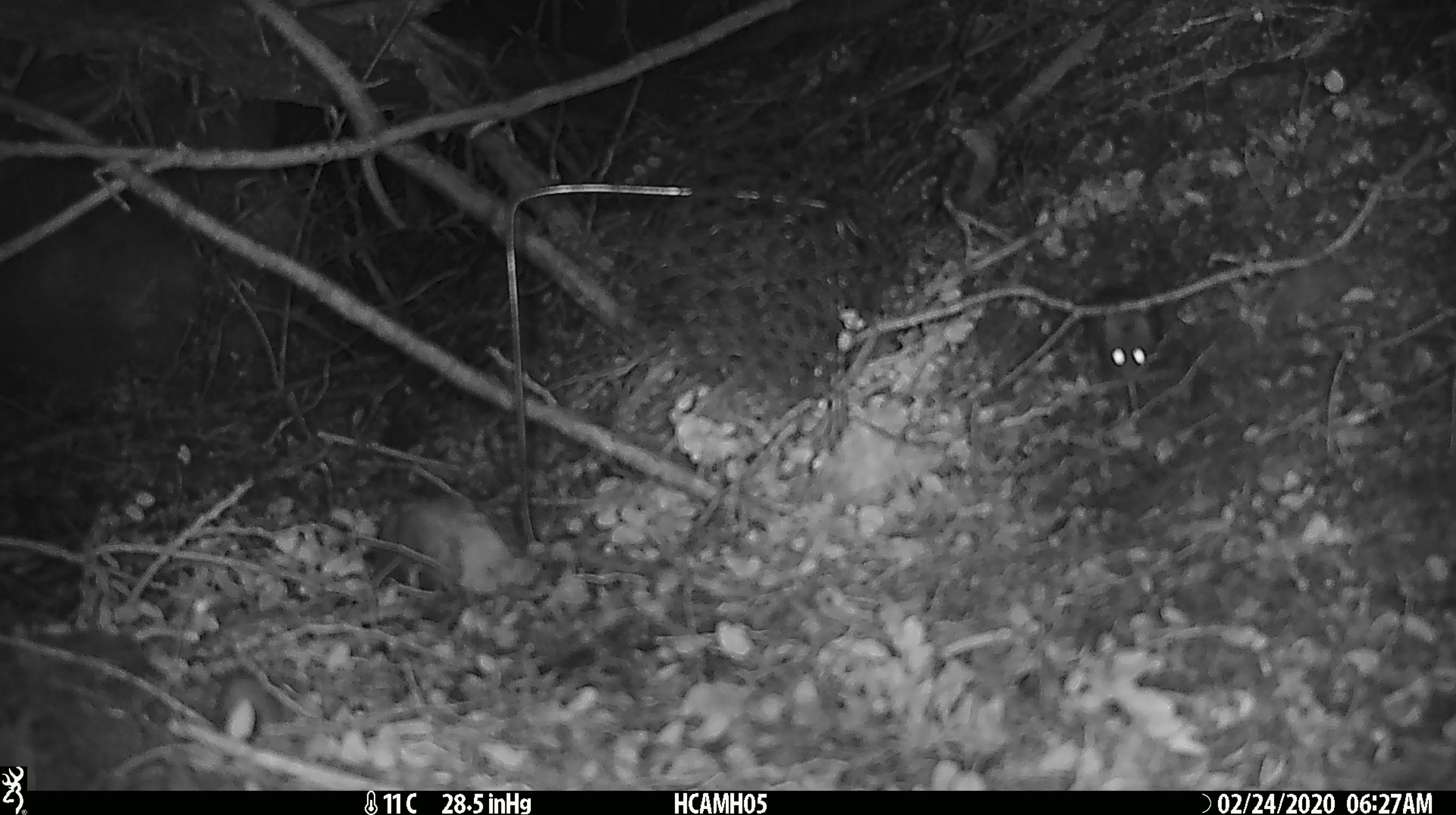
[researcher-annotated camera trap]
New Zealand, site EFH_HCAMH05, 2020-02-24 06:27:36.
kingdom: Animalia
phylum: Chordata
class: Mammalia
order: Rodentia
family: Muridae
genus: Mus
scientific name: Mus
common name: mouse